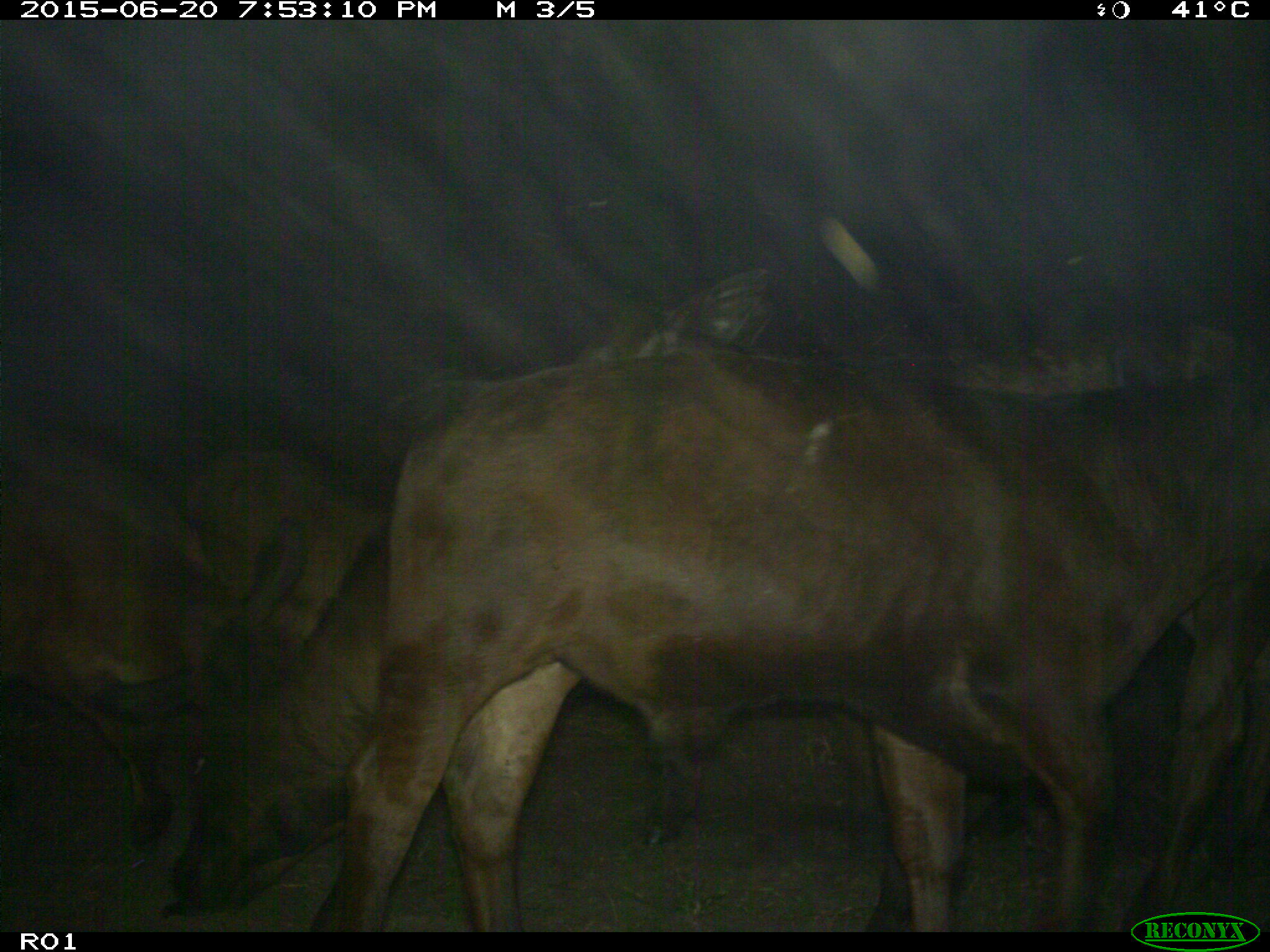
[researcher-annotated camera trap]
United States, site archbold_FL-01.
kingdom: Animalia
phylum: Chordata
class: Mammalia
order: Artiodactyla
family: Bovidae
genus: Bos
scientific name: Bos taurus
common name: domestic cow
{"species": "Bos taurus (domestic cow)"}